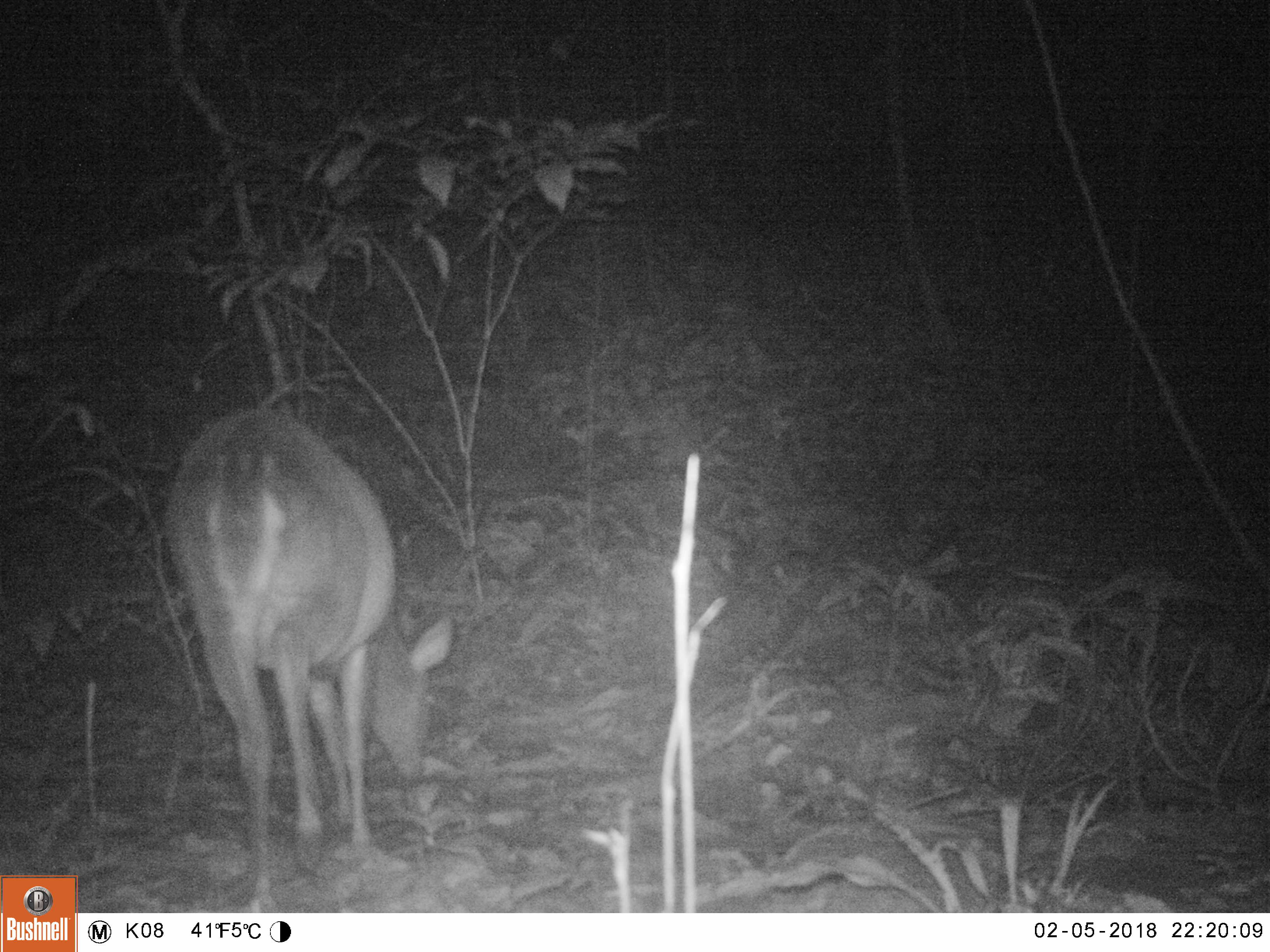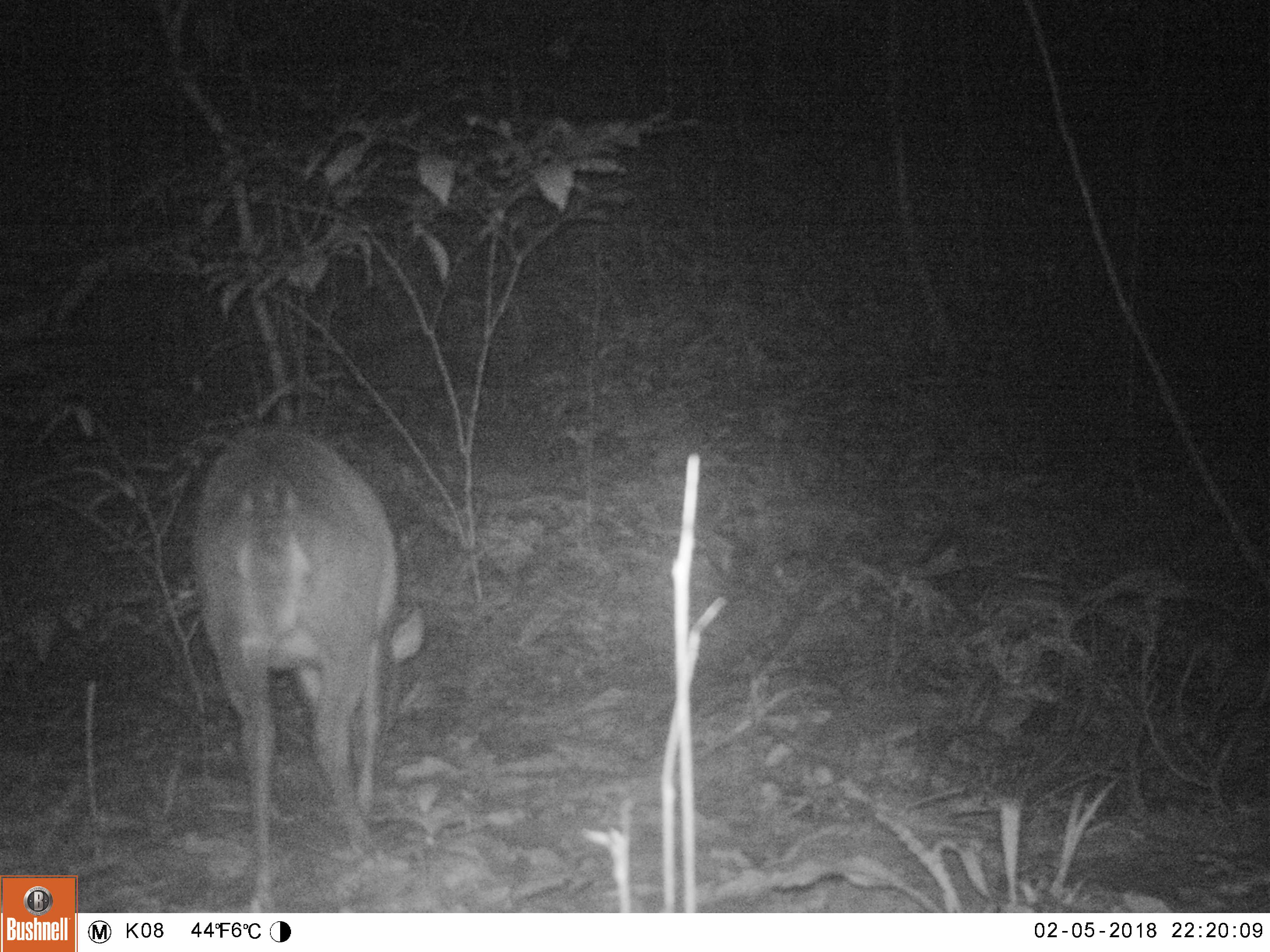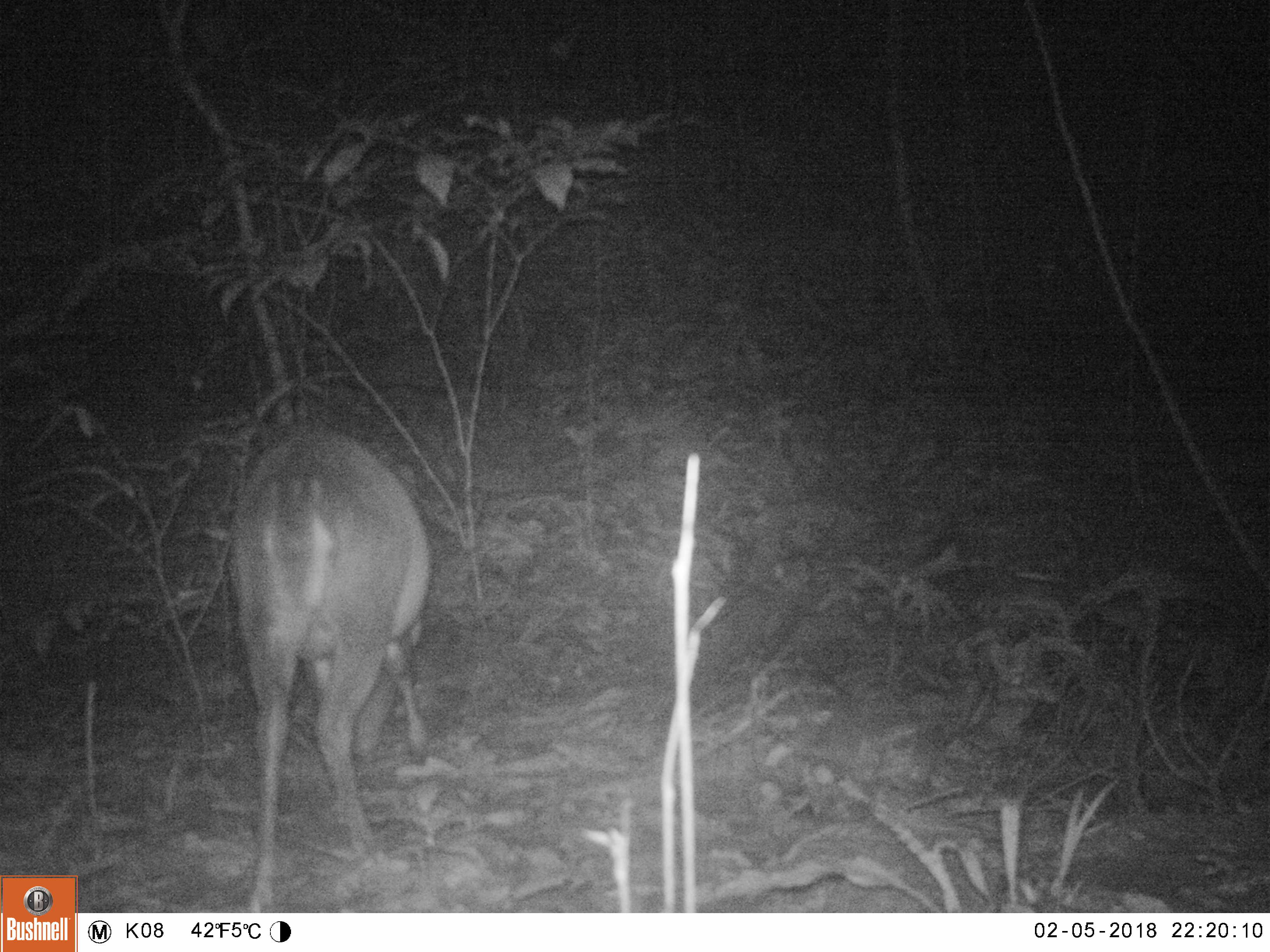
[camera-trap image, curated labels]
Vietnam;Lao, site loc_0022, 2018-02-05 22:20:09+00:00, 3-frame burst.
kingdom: Animalia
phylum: Chordata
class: Mammalia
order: Artiodactyla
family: Cervidae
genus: Muntiacus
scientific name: Muntiacus vuquangensis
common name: large-antlered muntjac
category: large antlered muntjac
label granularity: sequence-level